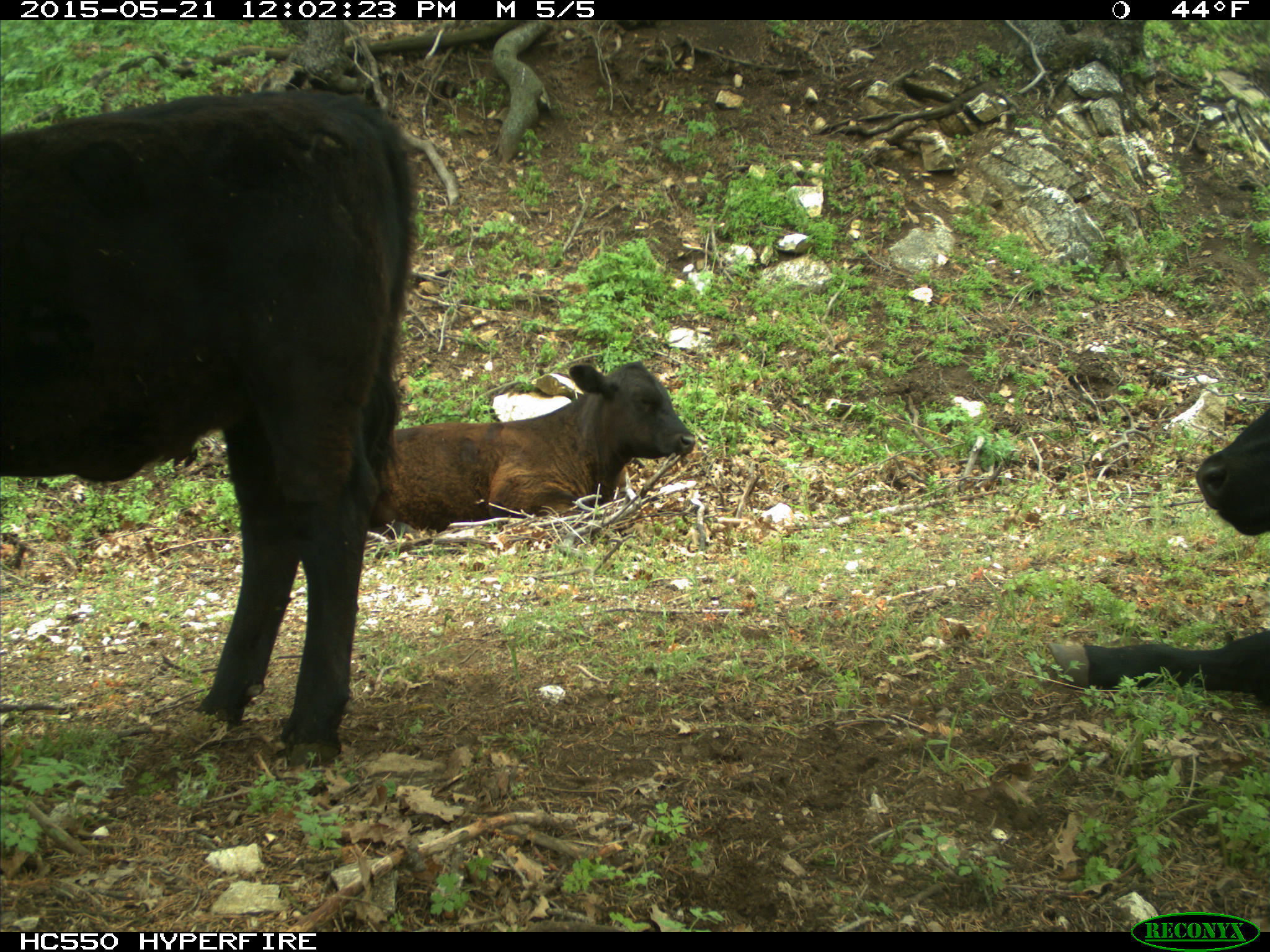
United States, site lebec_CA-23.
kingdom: Animalia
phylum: Chordata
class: Mammalia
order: Artiodactyla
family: Bovidae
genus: Bos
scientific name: Bos taurus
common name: domestic cow